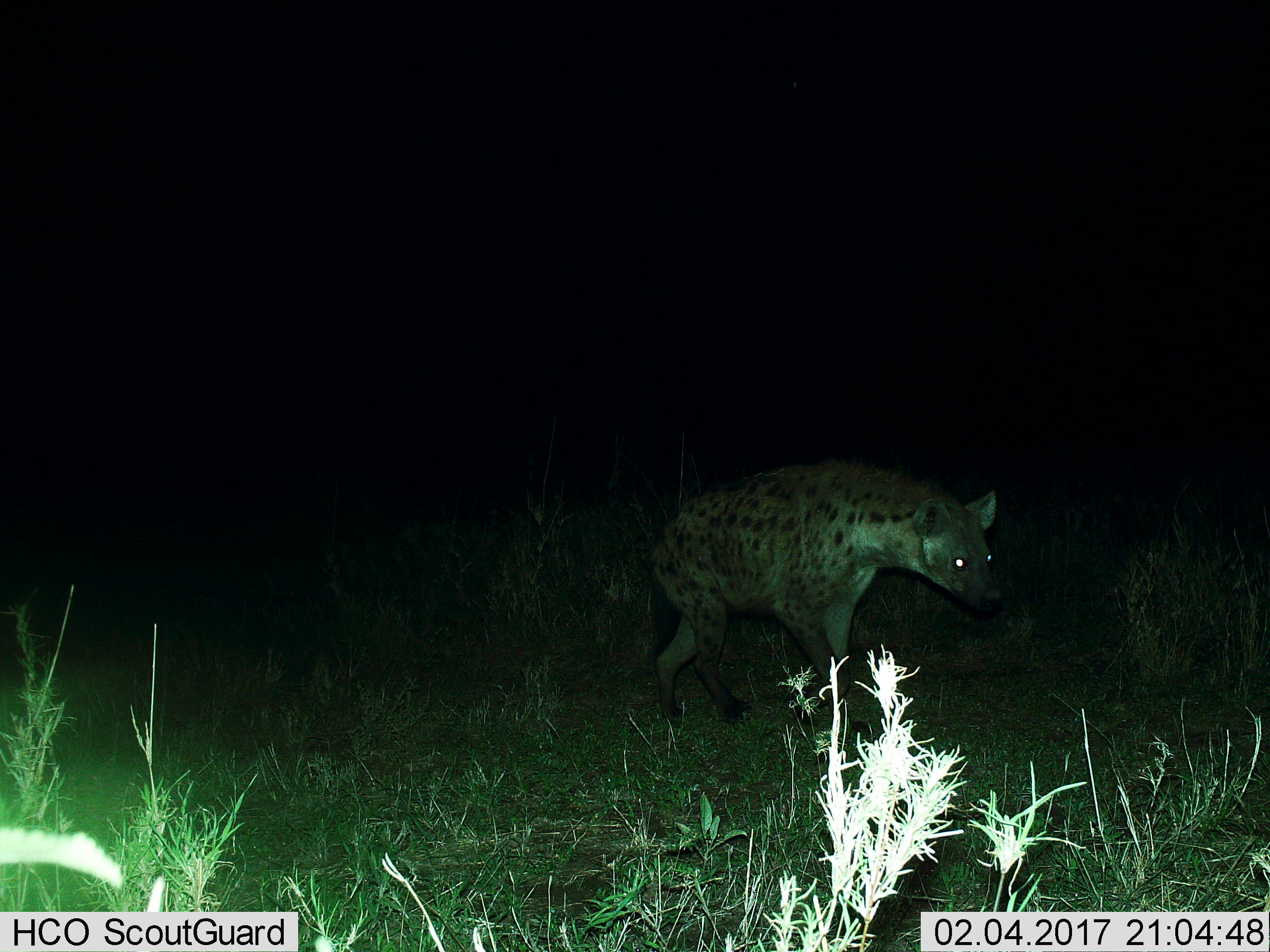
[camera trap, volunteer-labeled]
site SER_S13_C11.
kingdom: Animalia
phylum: Chordata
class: Mammalia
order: Carnivora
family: Hyaenidae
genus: Crocuta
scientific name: Crocuta crocuta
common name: spotted hyena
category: hyenaspotted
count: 1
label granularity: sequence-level